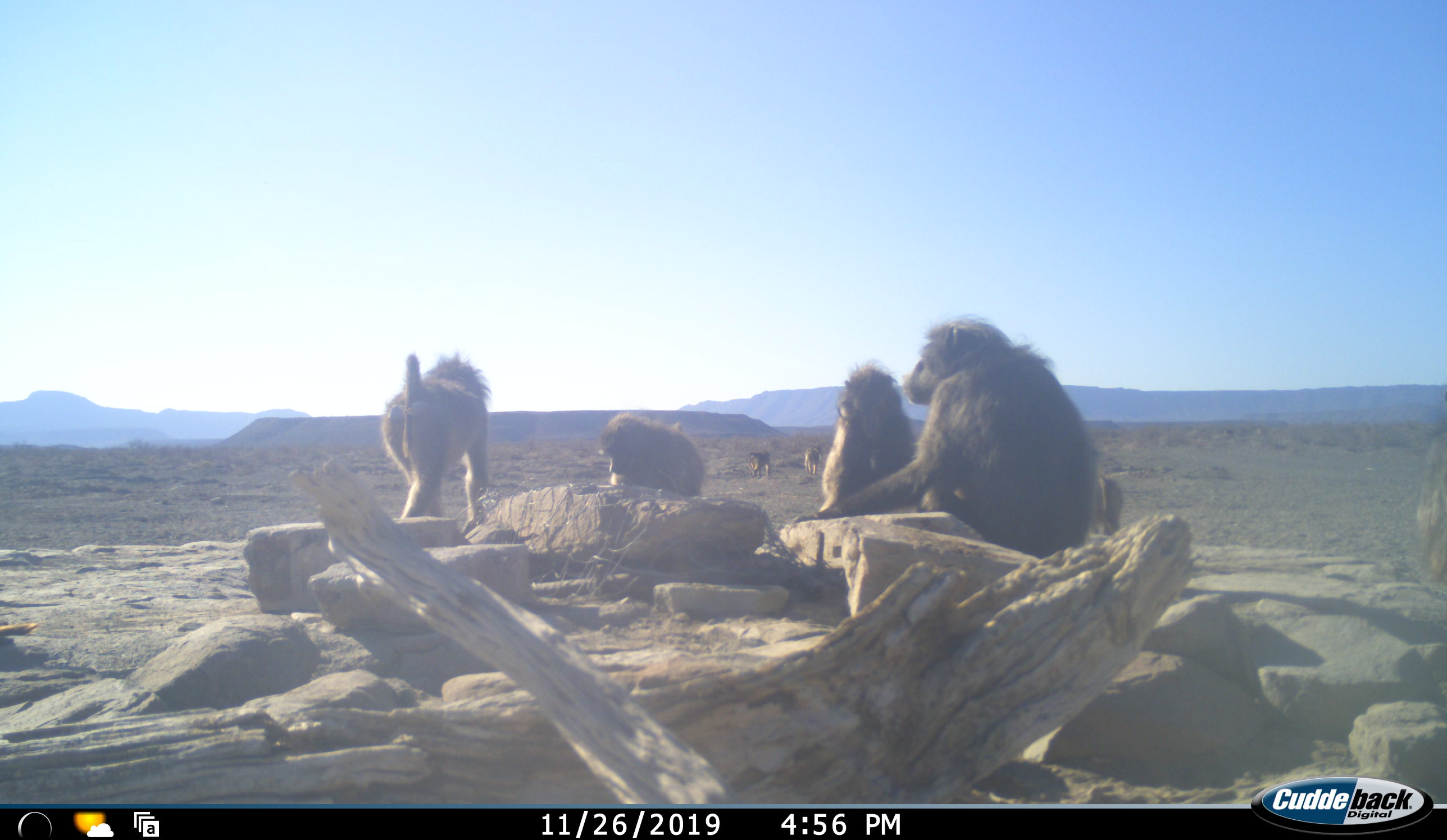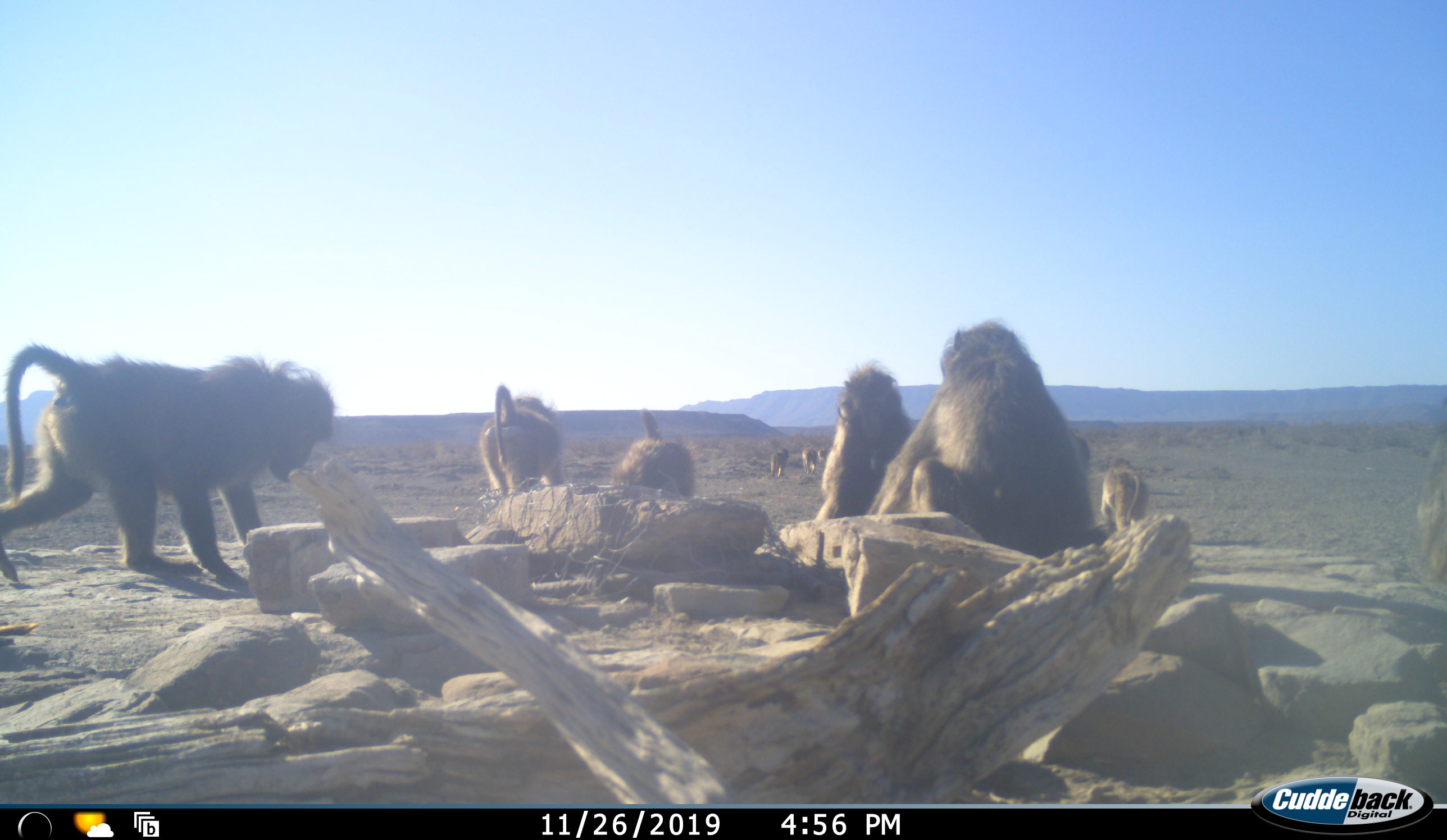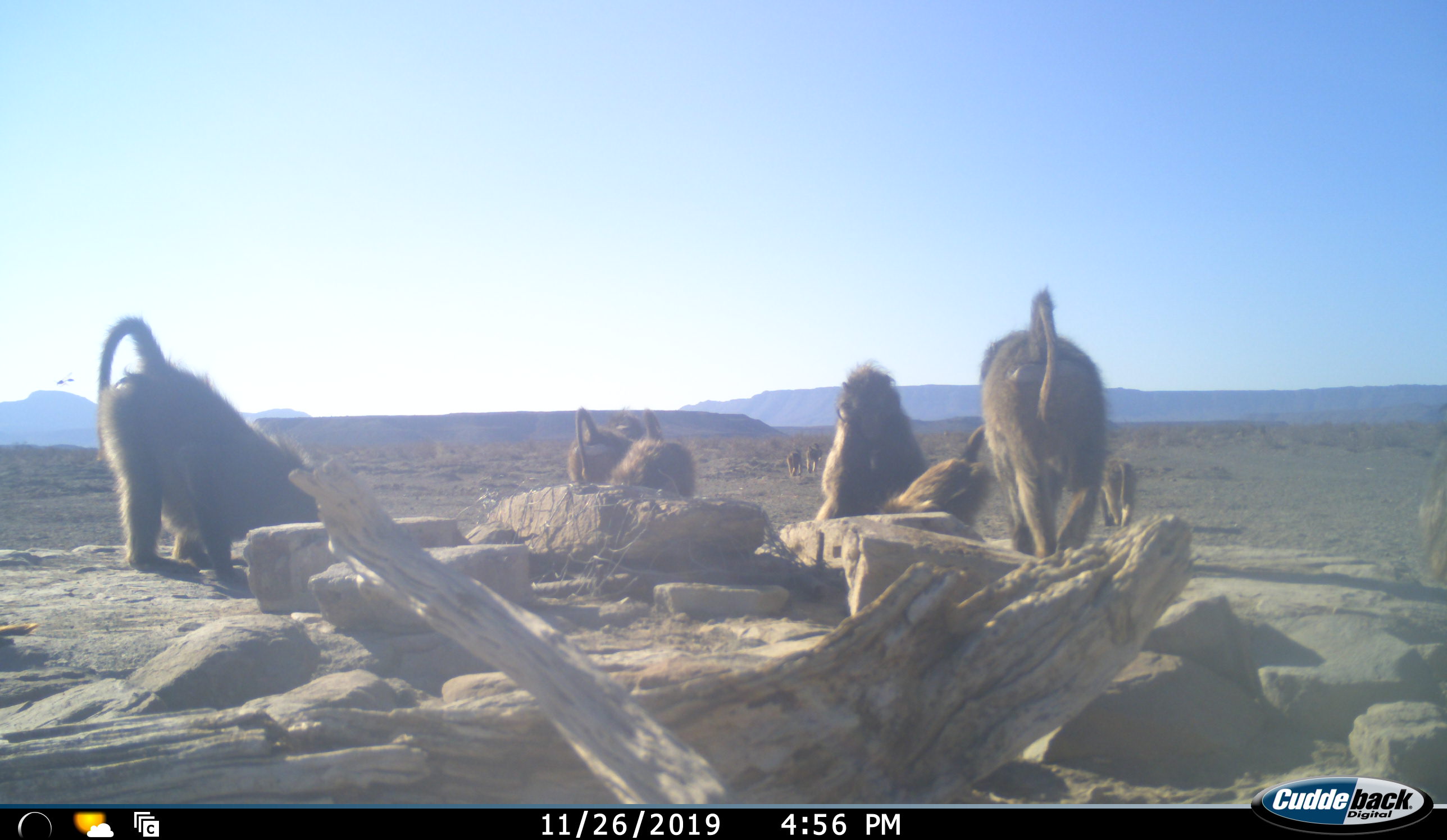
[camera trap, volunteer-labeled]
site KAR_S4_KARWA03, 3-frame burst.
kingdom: Animalia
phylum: Chordata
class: Mammalia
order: Primates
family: Cercopithecidae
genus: Papio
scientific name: Papio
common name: baboon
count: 10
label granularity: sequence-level